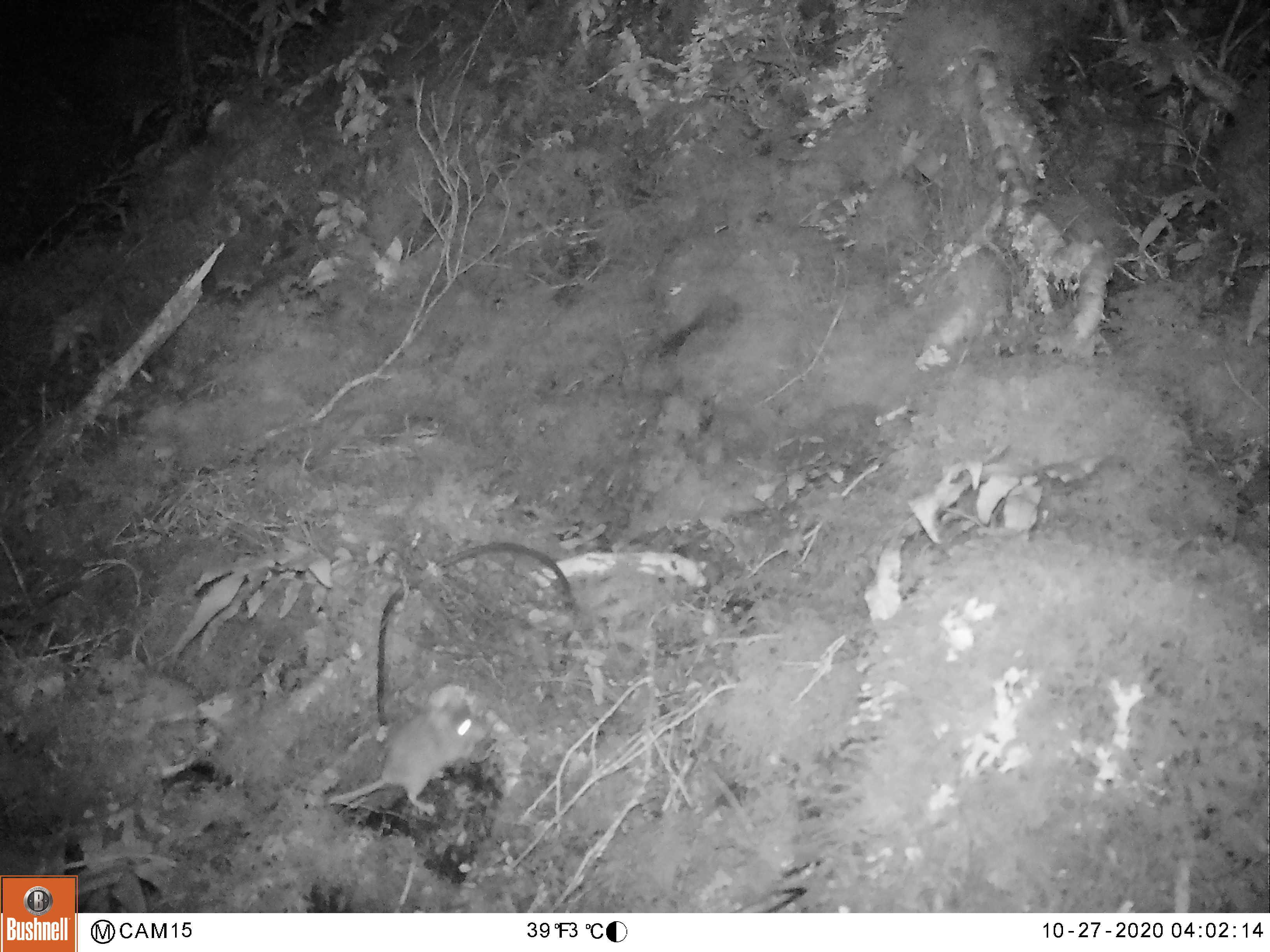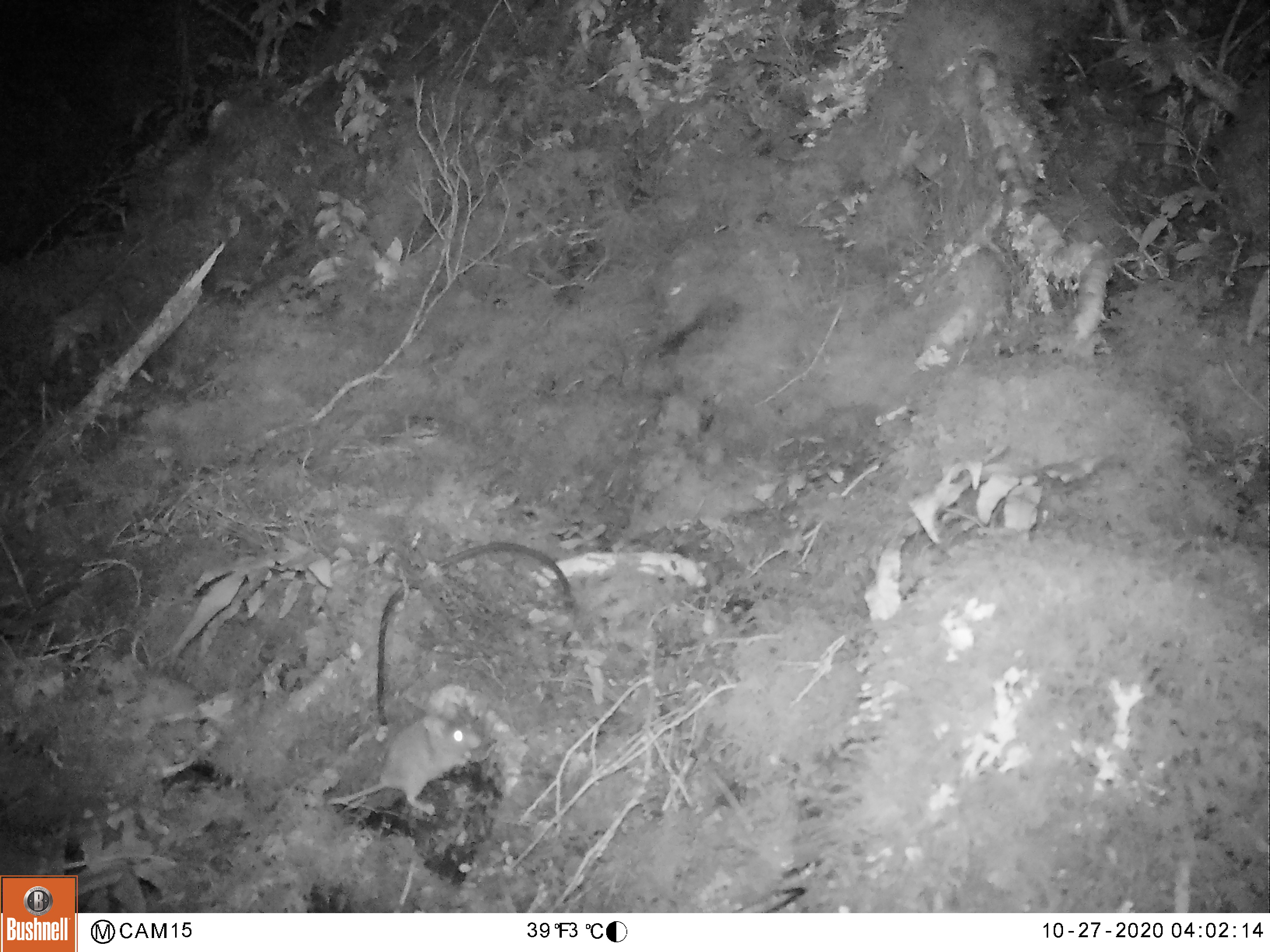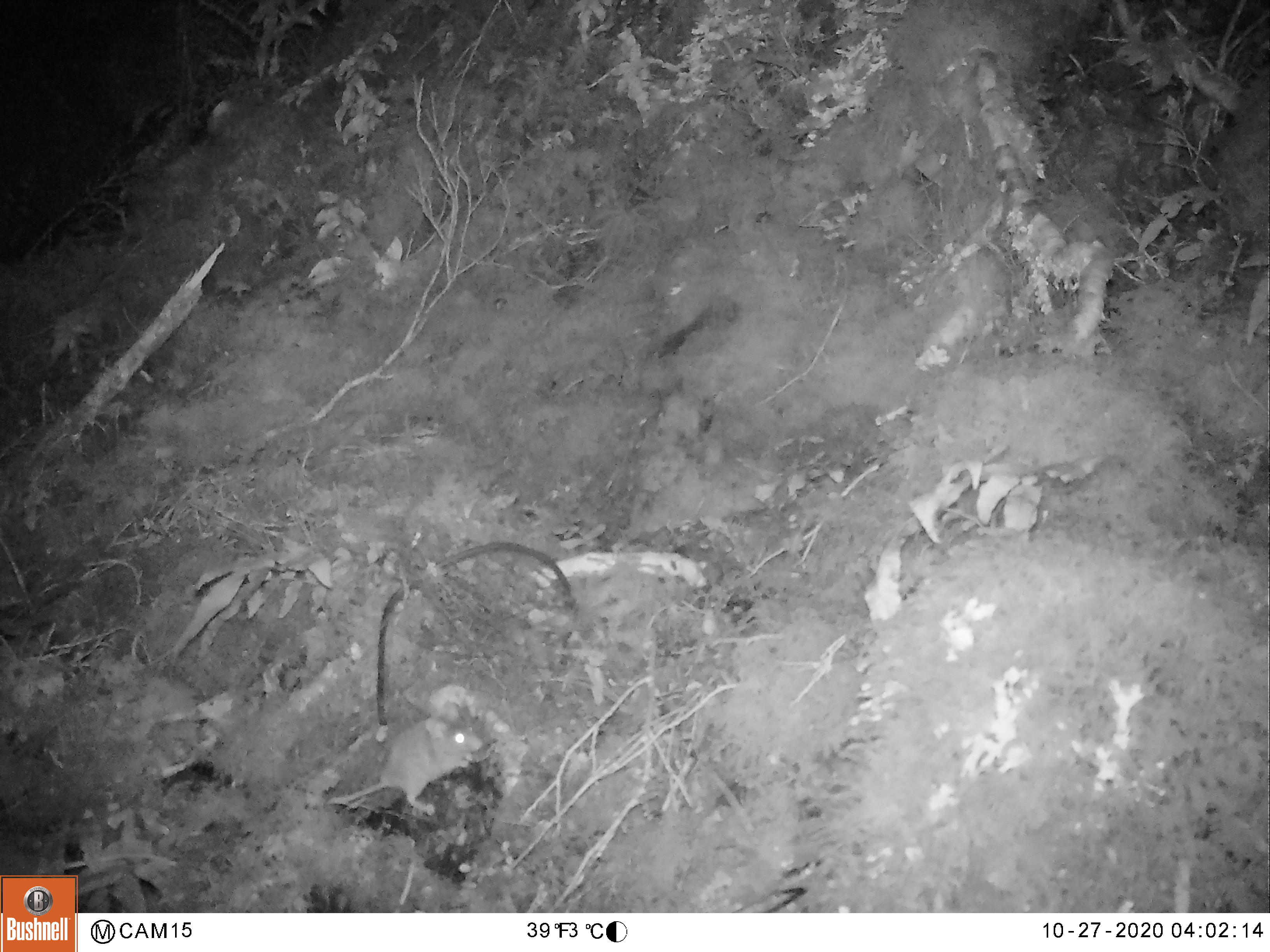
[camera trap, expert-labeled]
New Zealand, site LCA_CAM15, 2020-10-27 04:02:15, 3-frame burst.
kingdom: Animalia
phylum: Chordata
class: Mammalia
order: Rodentia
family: Muridae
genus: Mus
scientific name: Mus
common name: mouse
Mouse (Mus).